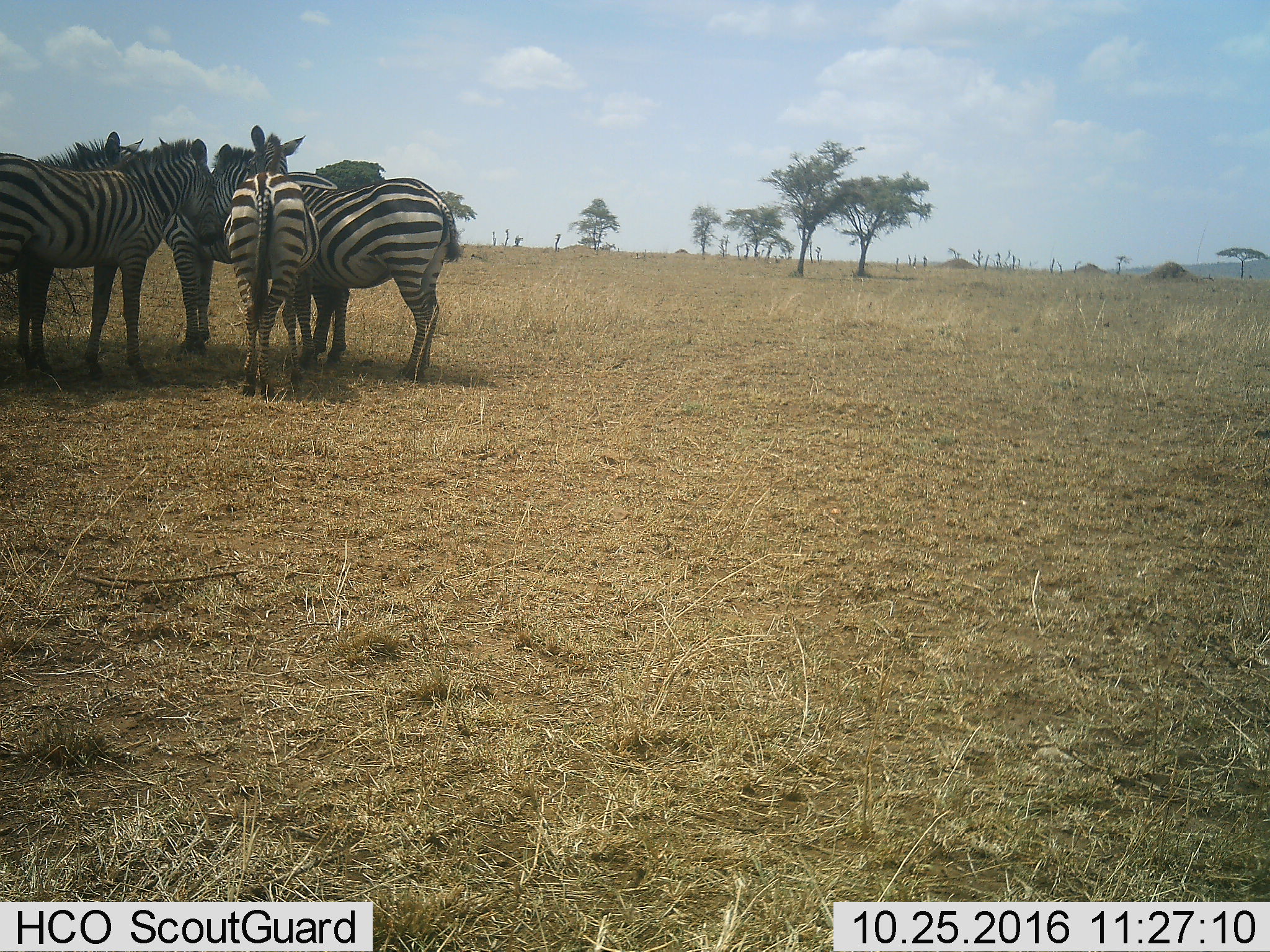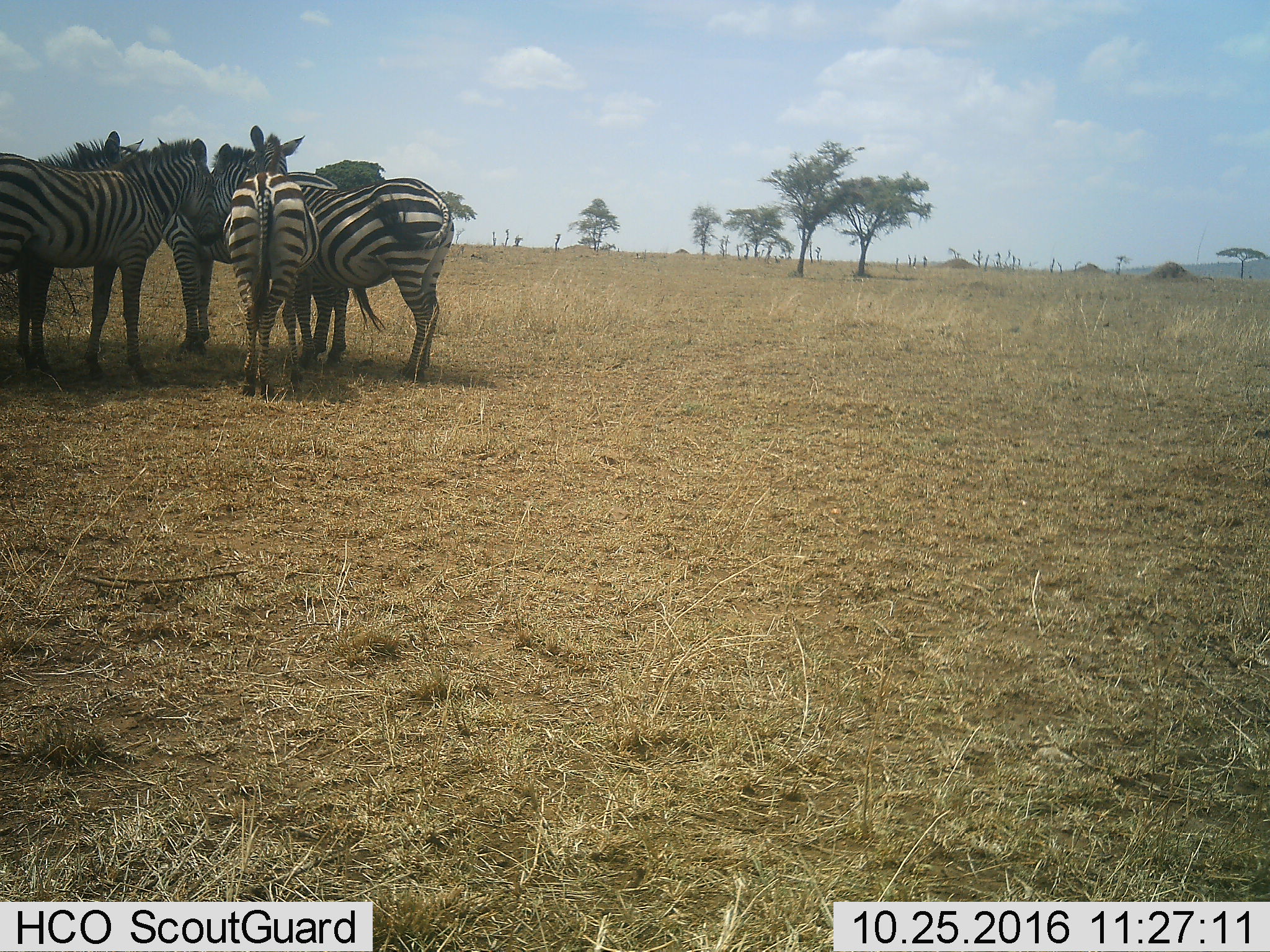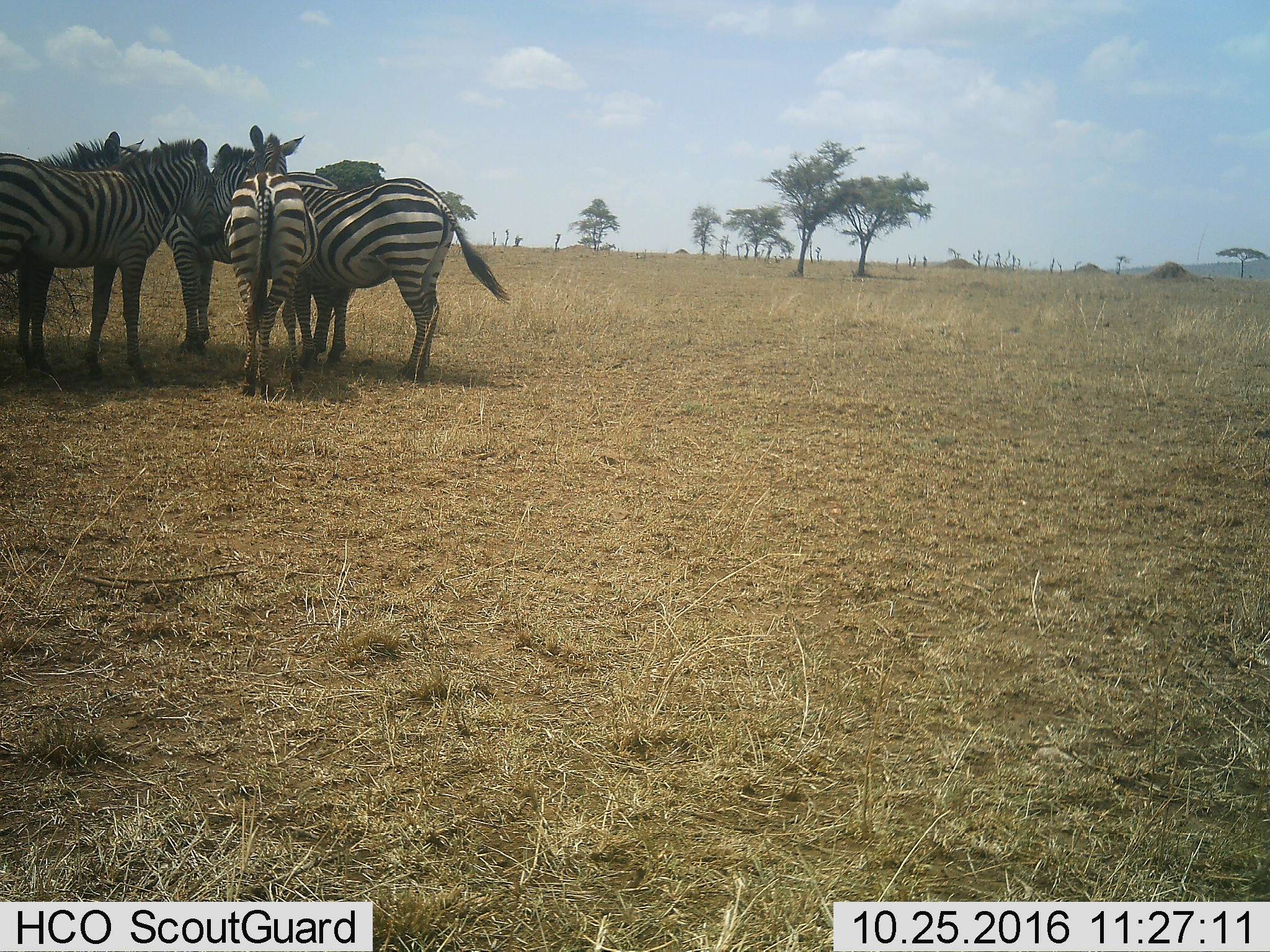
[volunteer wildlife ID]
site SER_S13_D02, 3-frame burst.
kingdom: Animalia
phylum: Chordata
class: Mammalia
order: Perissodactyla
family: Equidae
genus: Equus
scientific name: Equus quagga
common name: plains zebra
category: zebraplains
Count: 5.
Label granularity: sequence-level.